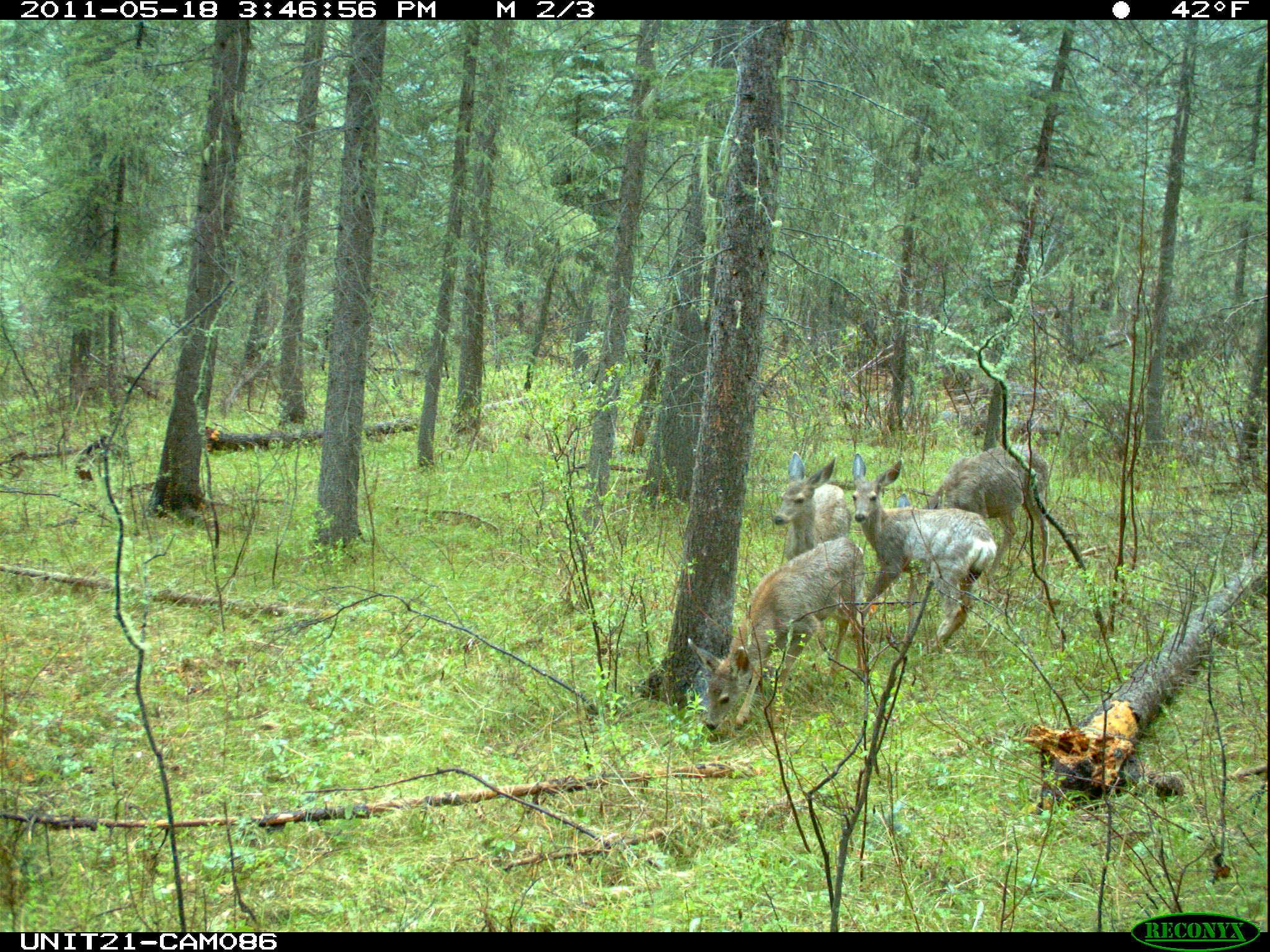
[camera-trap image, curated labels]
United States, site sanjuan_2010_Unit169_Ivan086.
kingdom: Animalia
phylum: Chordata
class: Mammalia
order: Artiodactyla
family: Cervidae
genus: Odocoileus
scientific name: Odocoileus hemionus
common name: mule deer